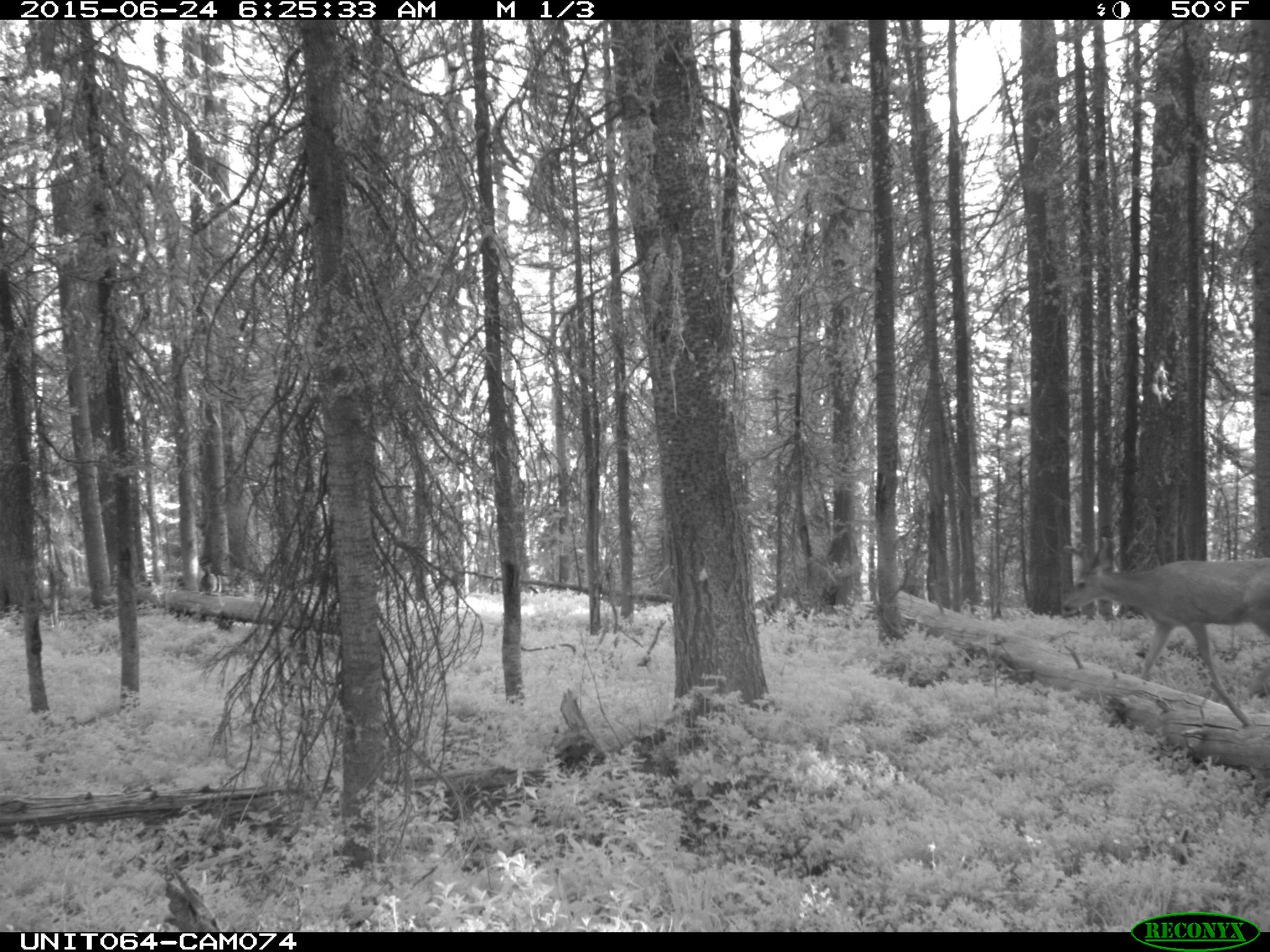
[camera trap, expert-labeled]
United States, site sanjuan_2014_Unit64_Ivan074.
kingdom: Animalia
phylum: Chordata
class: Mammalia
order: Artiodactyla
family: Cervidae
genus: Odocoileus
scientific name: Odocoileus hemionus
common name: mule deer